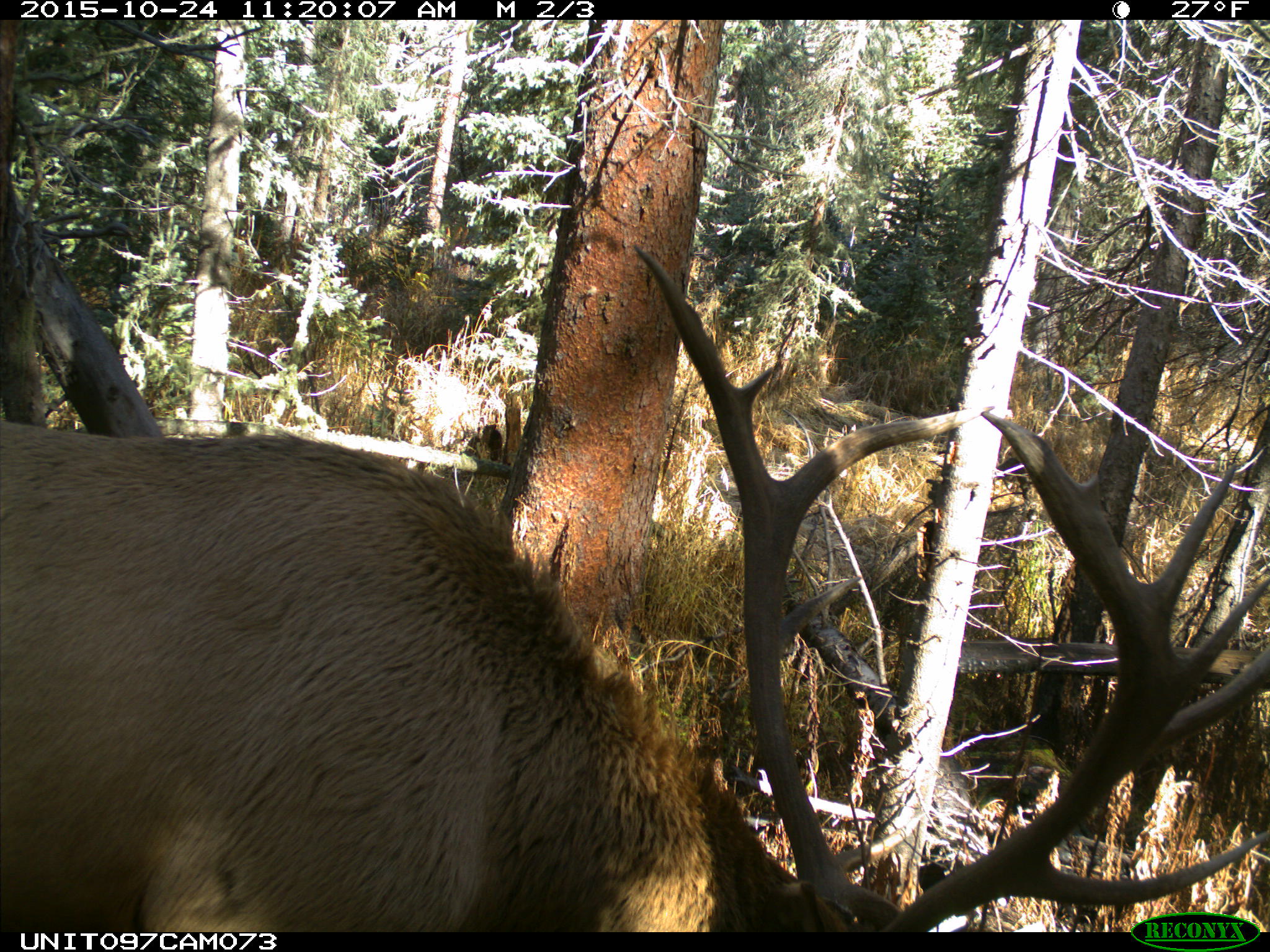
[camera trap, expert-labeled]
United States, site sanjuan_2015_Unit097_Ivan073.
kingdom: Animalia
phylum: Chordata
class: Mammalia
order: Artiodactyla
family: Cervidae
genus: Cervus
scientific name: Cervus elaphus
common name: red deer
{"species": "Cervus elaphus (red deer)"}